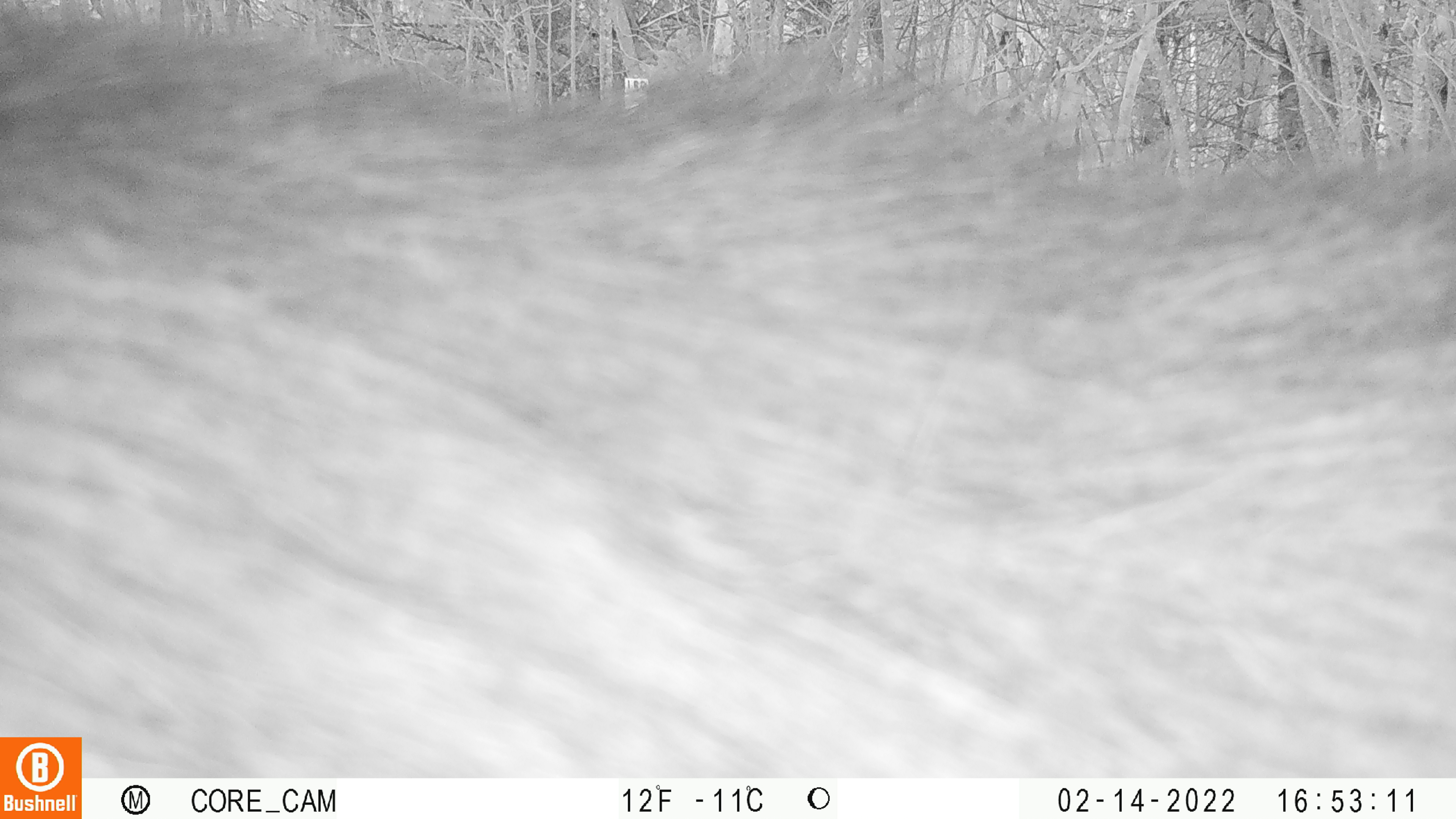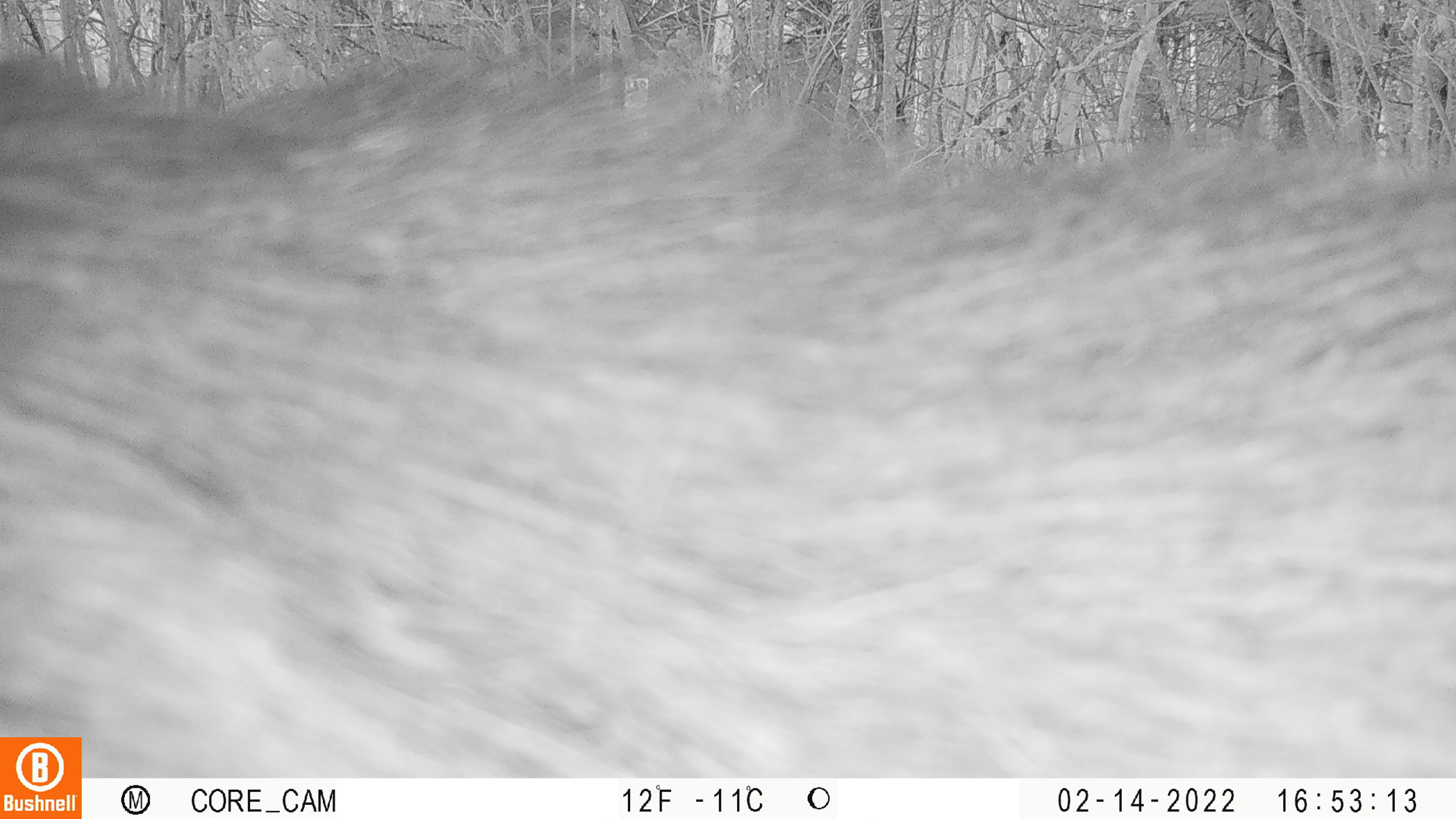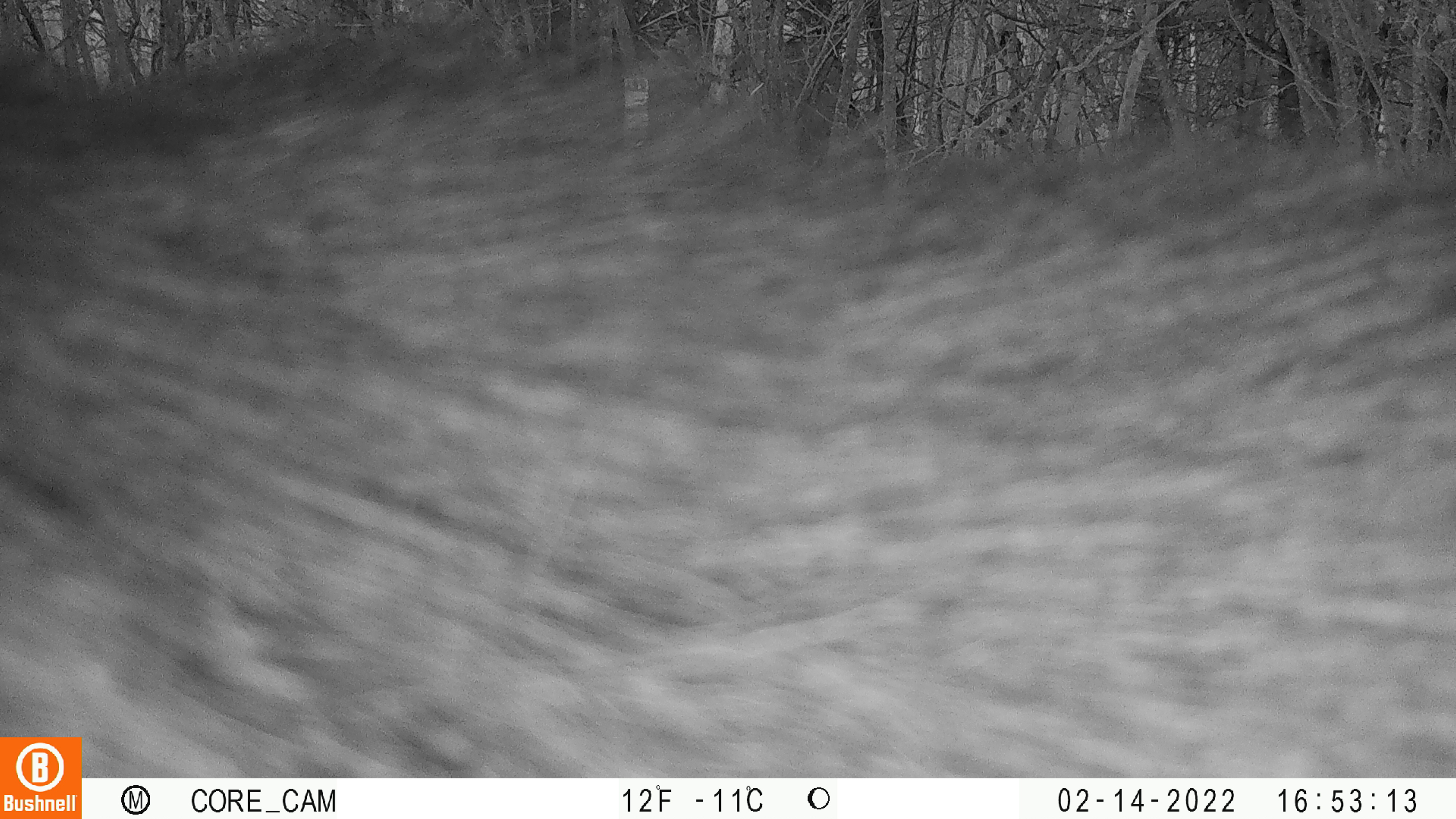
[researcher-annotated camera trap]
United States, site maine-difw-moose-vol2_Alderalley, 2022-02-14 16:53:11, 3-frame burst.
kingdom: Animalia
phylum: Chordata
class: Mammalia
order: Artiodactyla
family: Cervidae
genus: Alces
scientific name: Alces alces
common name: moose